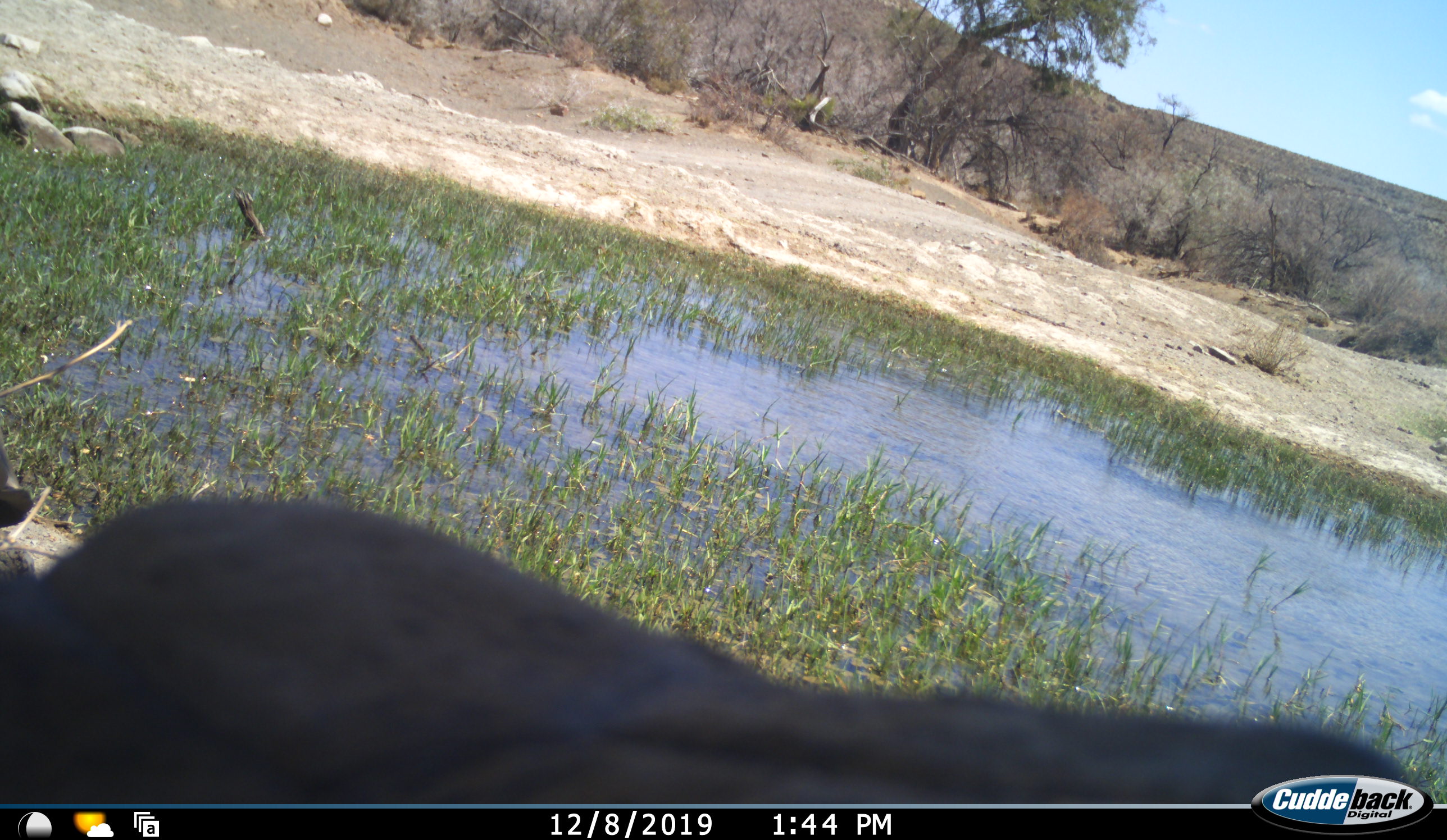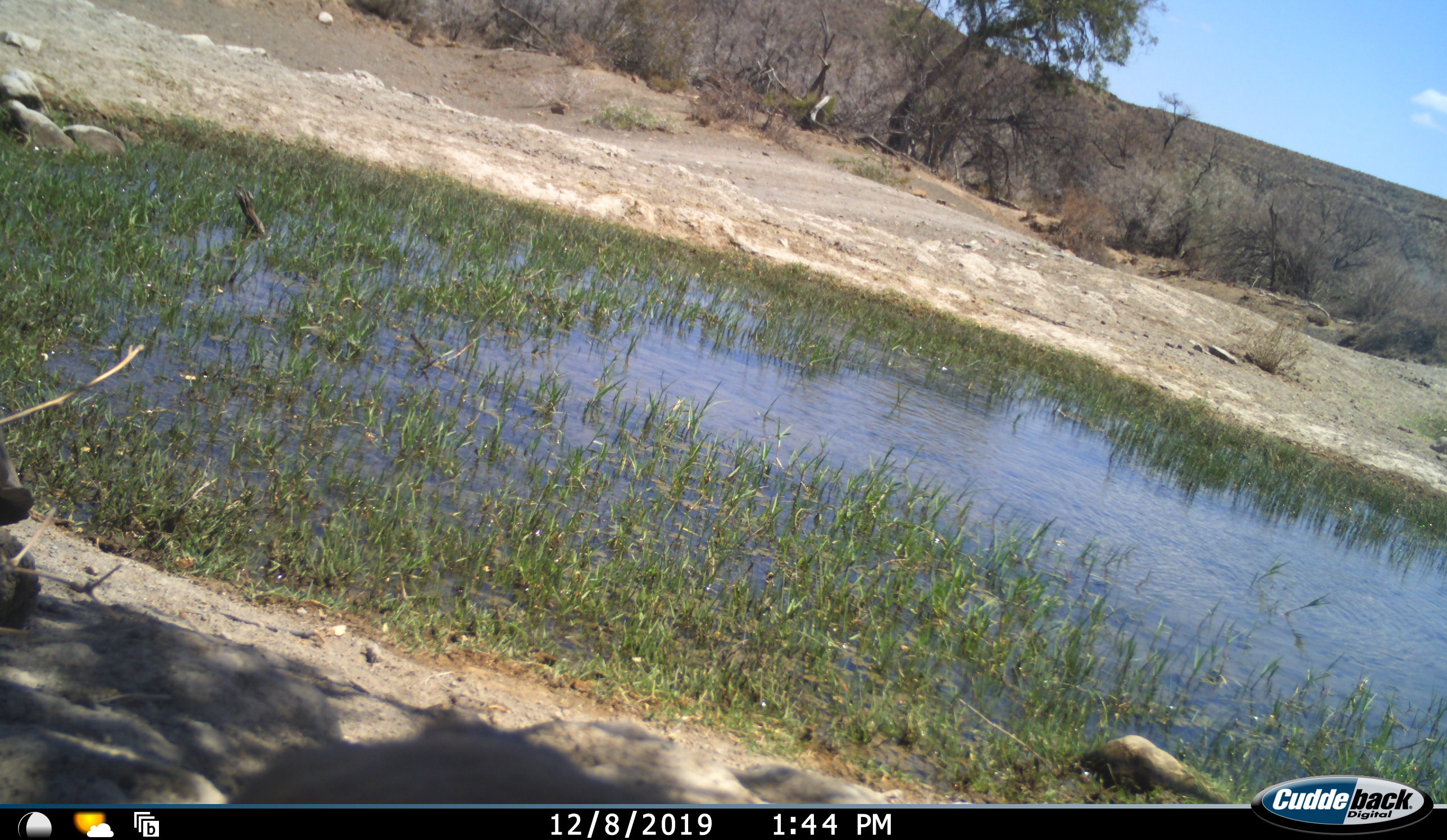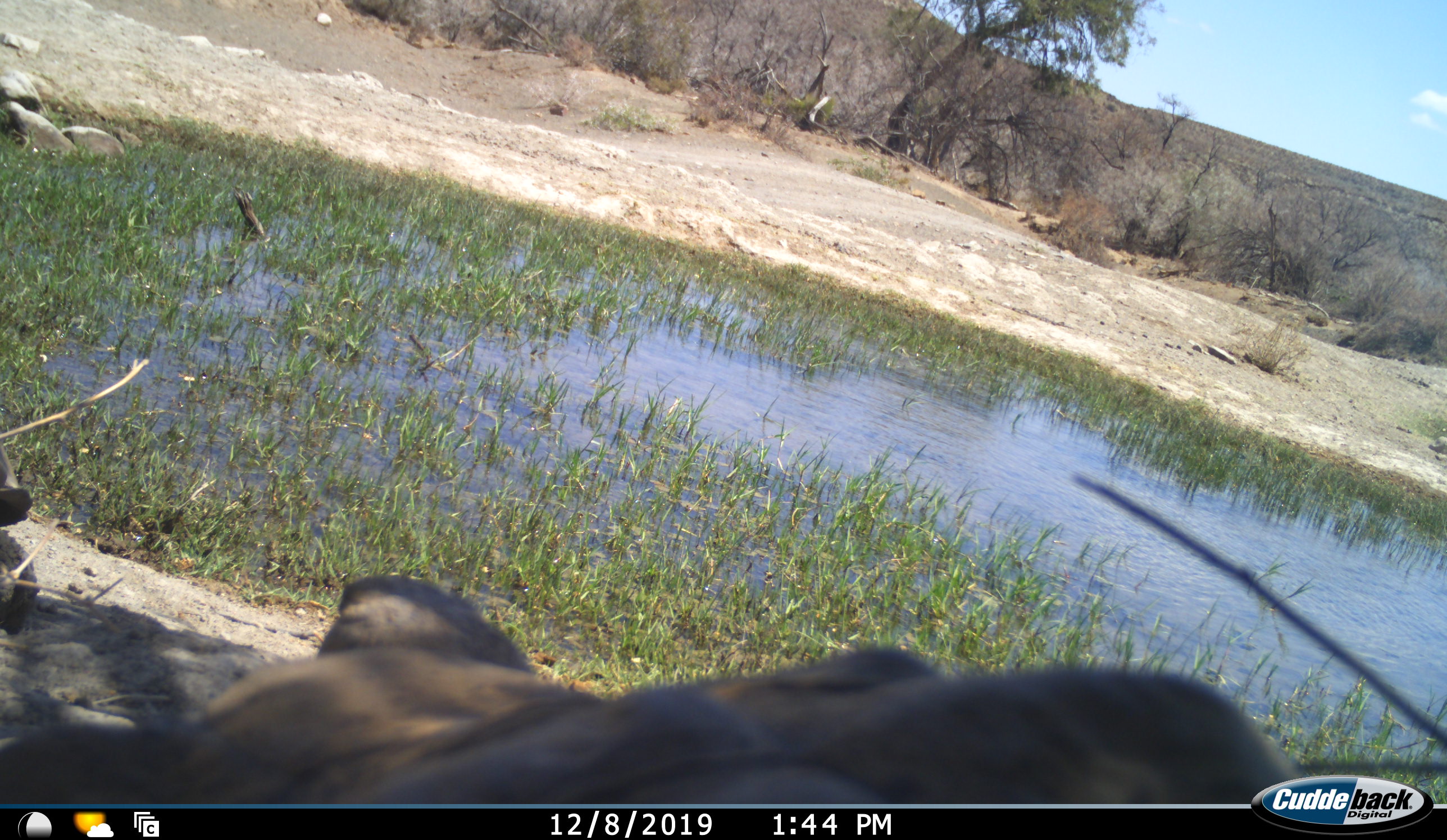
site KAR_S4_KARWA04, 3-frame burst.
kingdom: Animalia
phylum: Chordata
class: Mammalia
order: Carnivora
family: Felidae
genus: Panthera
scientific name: Panthera leo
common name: lion female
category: lionfemale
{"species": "lionfemale (lion female) (Panthera leo)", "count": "1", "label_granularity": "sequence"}